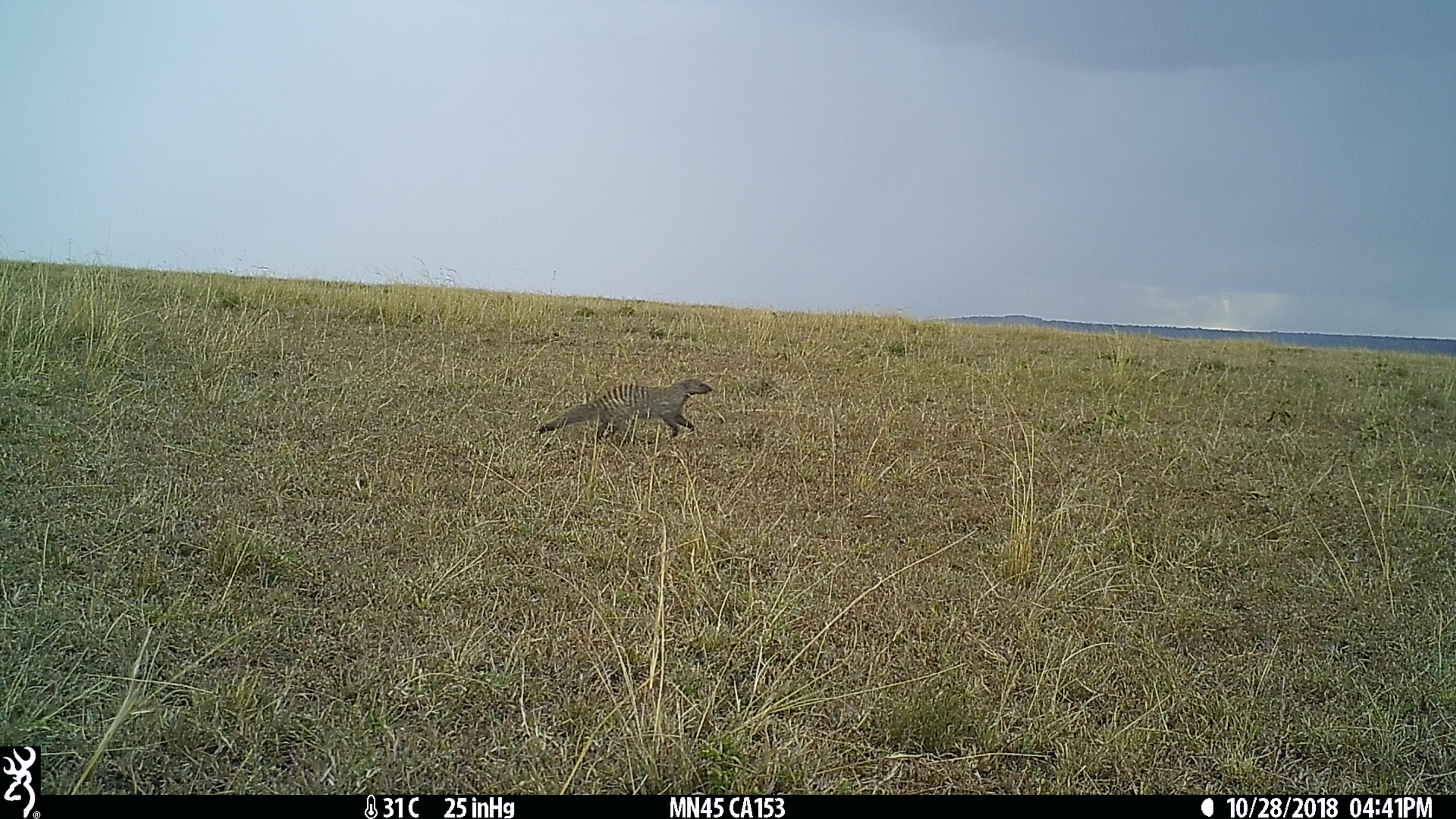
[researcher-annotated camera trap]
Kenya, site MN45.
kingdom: Animalia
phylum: Chordata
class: Mammalia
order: Carnivora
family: Herpestidae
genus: Mungos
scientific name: Mungos mungo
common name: banded mongoose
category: mongoose banded